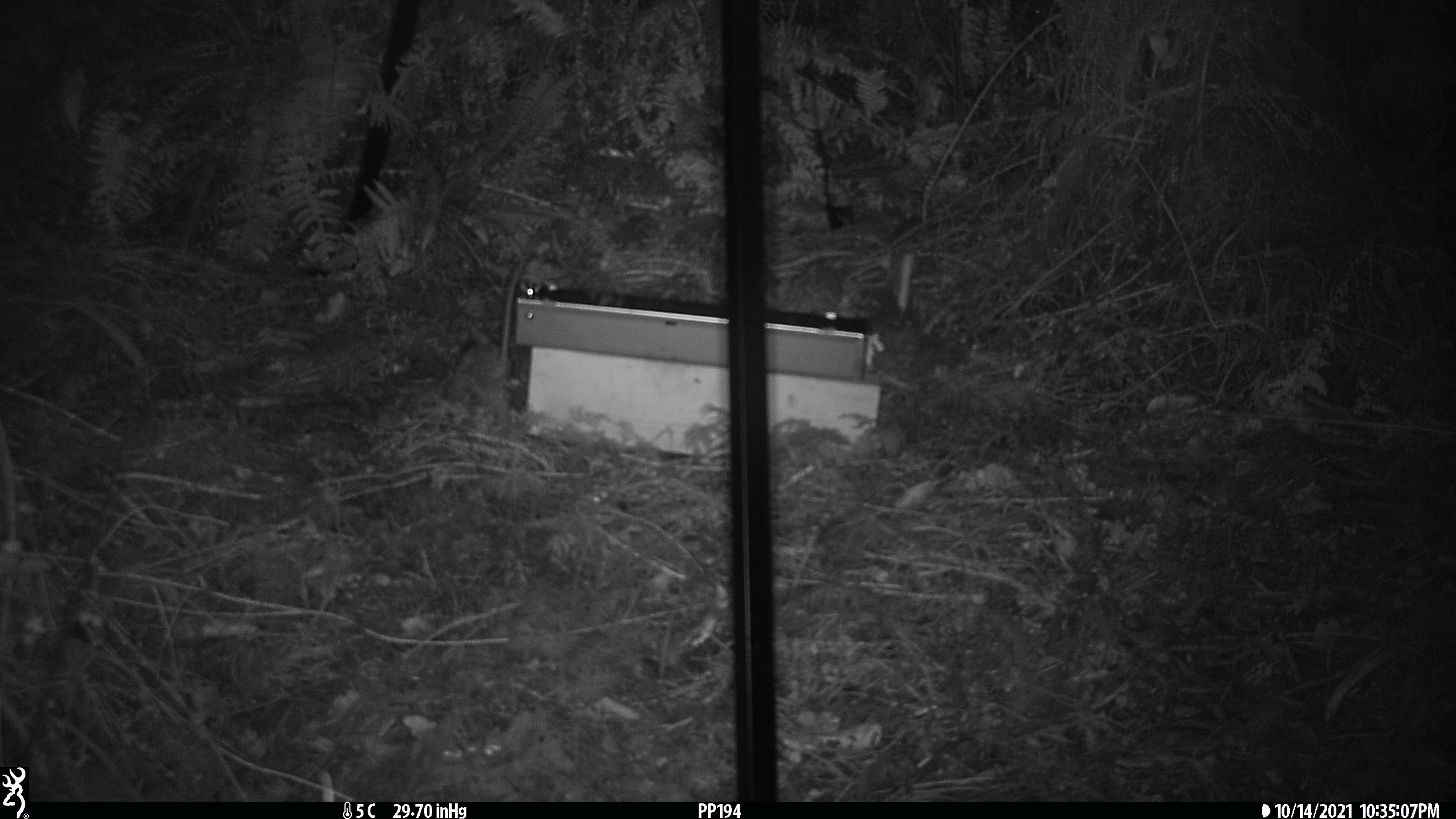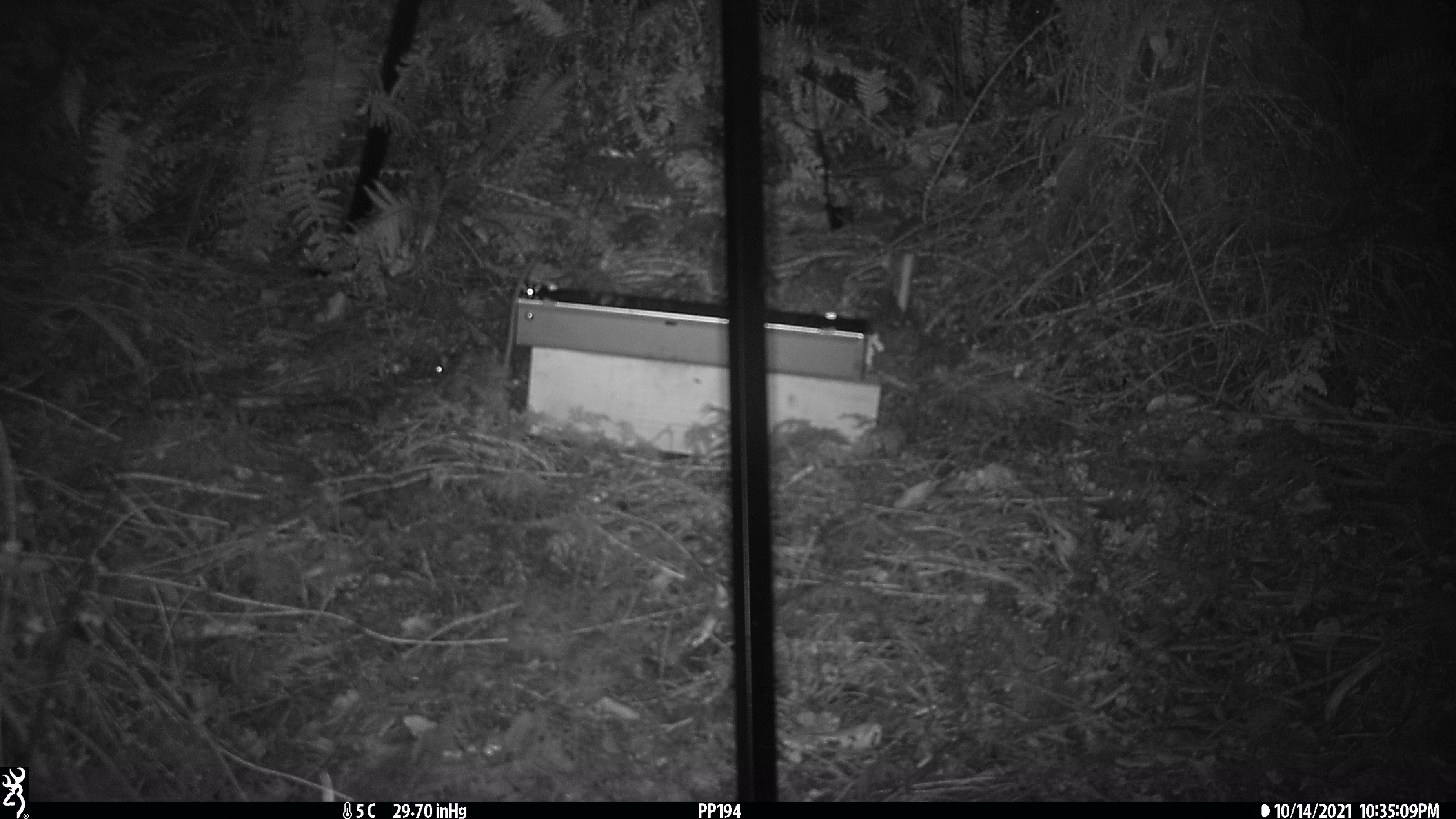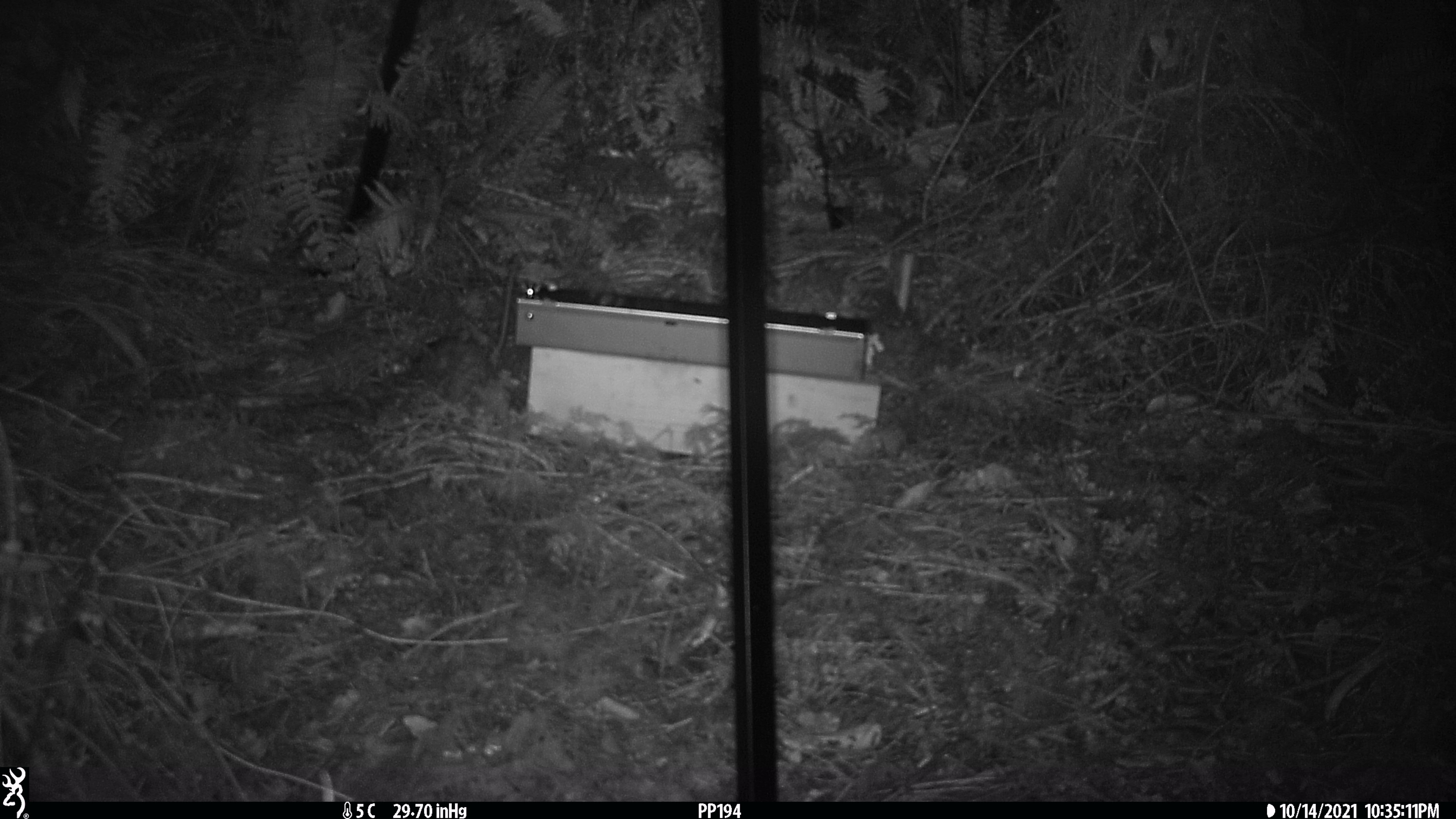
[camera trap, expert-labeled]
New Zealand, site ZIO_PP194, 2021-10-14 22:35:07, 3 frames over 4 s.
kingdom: Animalia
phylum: Chordata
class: Mammalia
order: Rodentia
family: Muridae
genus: Rattus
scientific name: Rattus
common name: rat